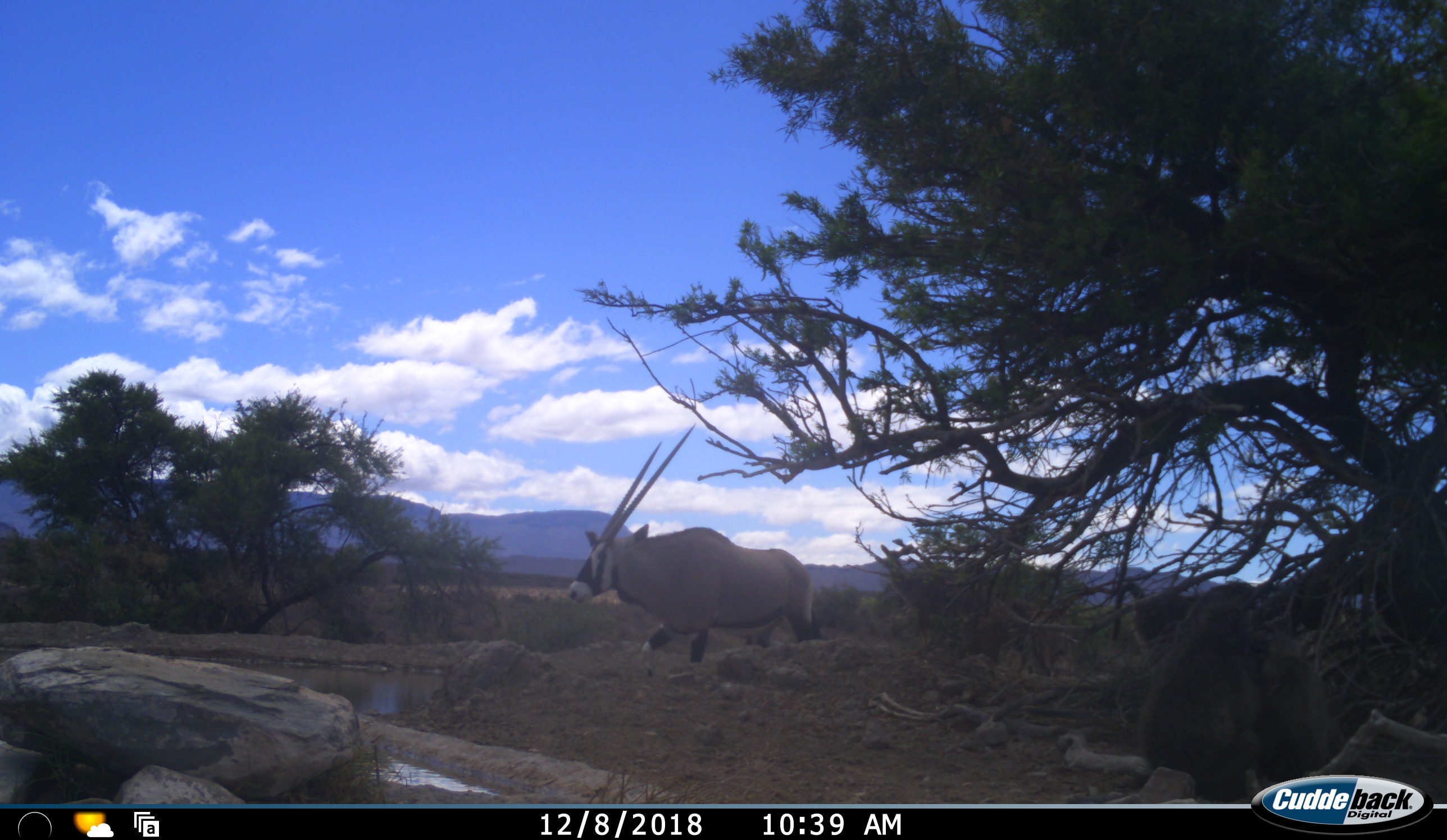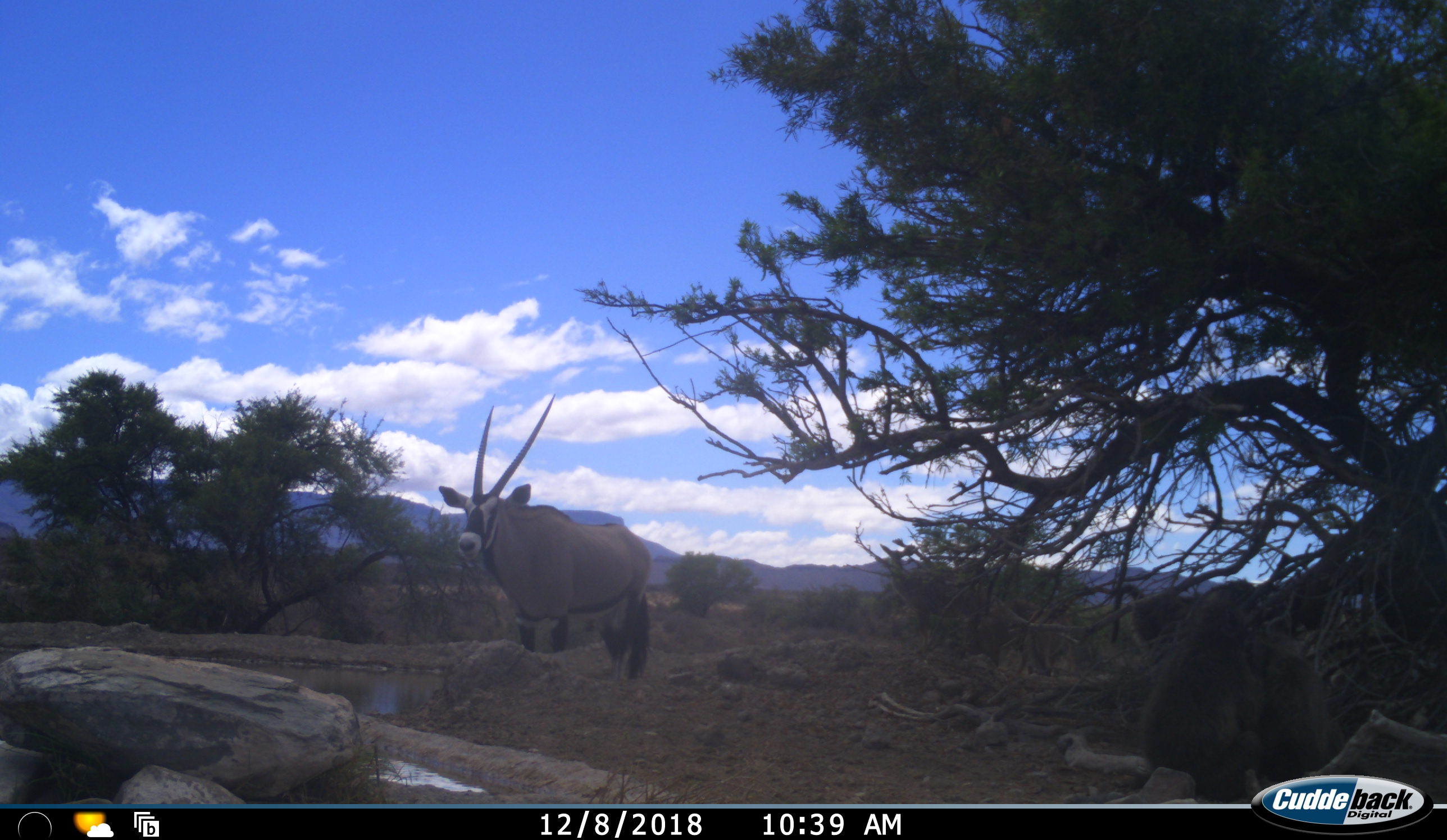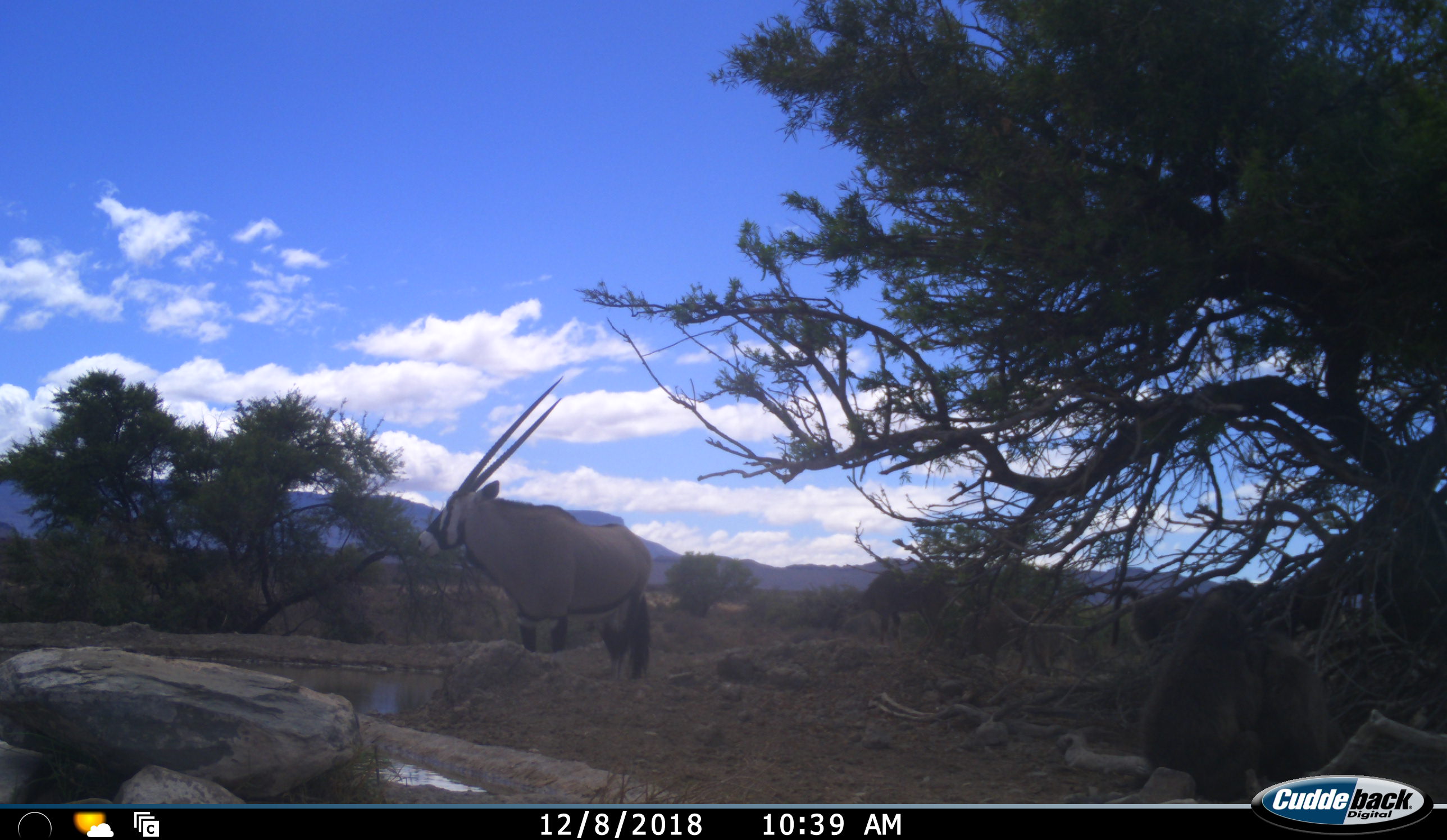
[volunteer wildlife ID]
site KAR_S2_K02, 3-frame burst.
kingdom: Animalia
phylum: Chordata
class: Mammalia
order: Artiodactyla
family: Bovidae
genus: Oryx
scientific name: Oryx gazella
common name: gemsbok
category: oryx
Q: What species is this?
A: Oryx (gemsbok) (Oryx gazella).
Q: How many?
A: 1.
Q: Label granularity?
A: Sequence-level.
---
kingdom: Animalia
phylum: Chordata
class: Mammalia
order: Artiodactyla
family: Bovidae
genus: Tragelaphus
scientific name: Tragelaphus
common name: kudu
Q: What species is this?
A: Kudu (Tragelaphus).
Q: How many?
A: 1.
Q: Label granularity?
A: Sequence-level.